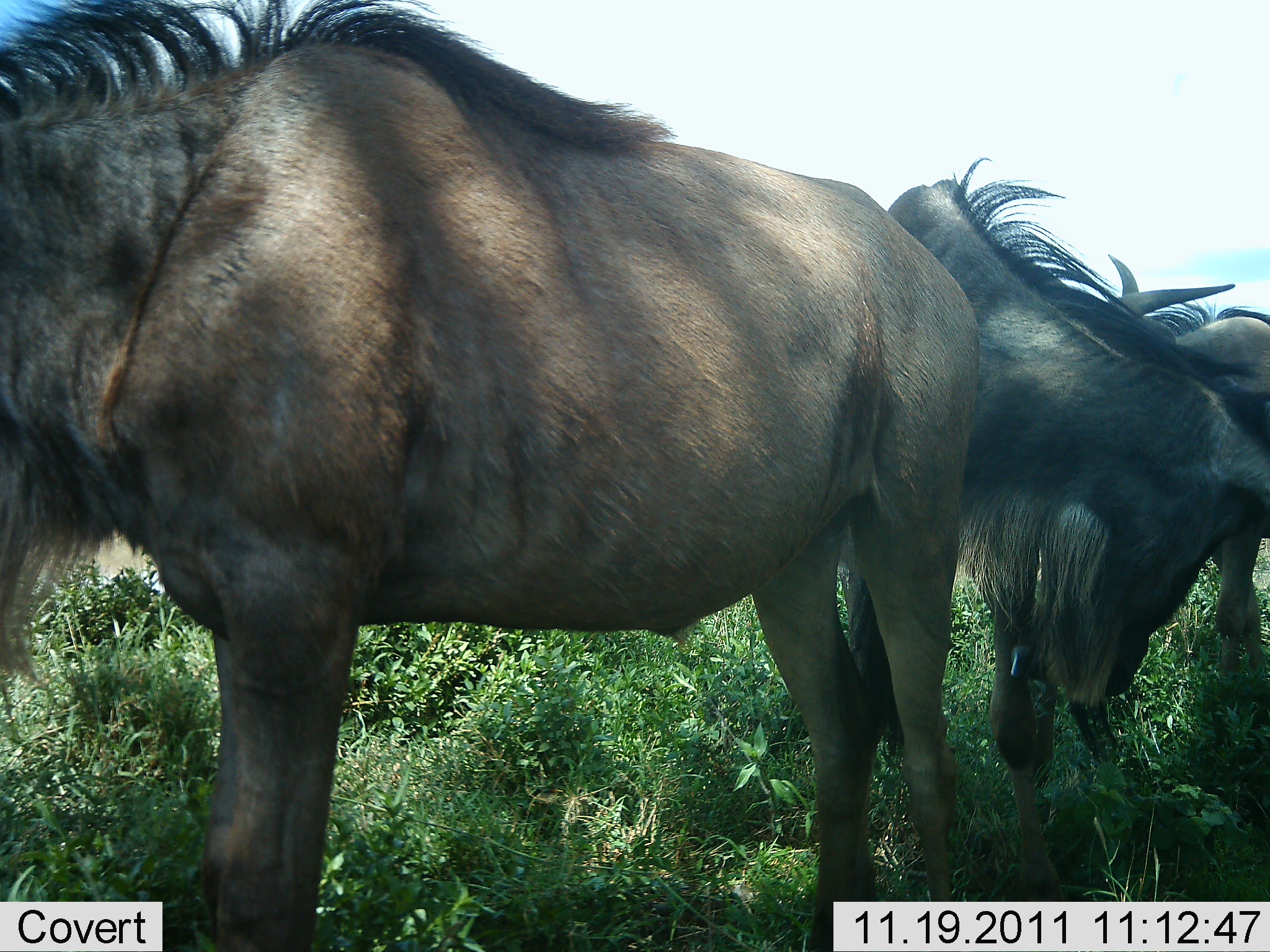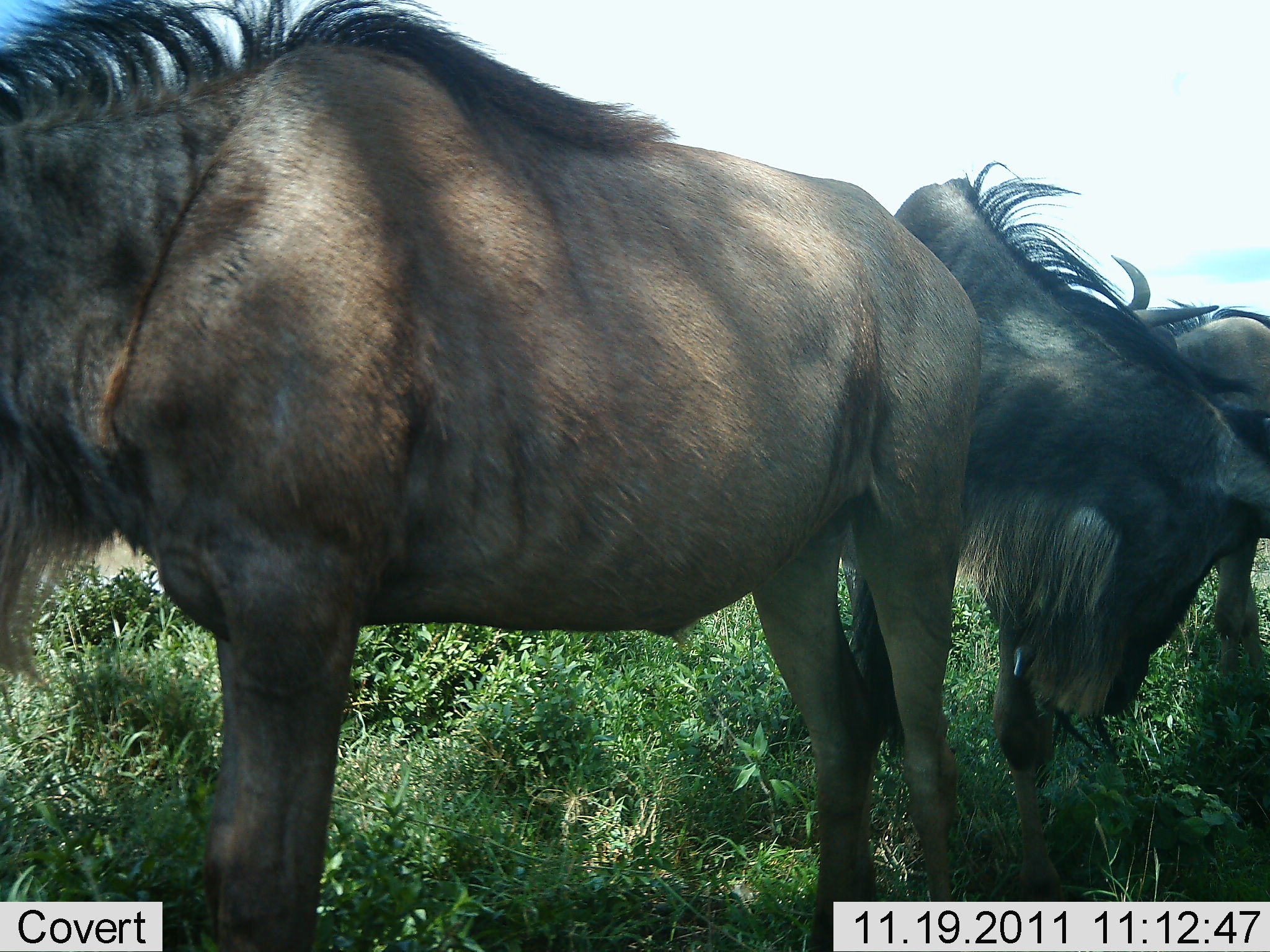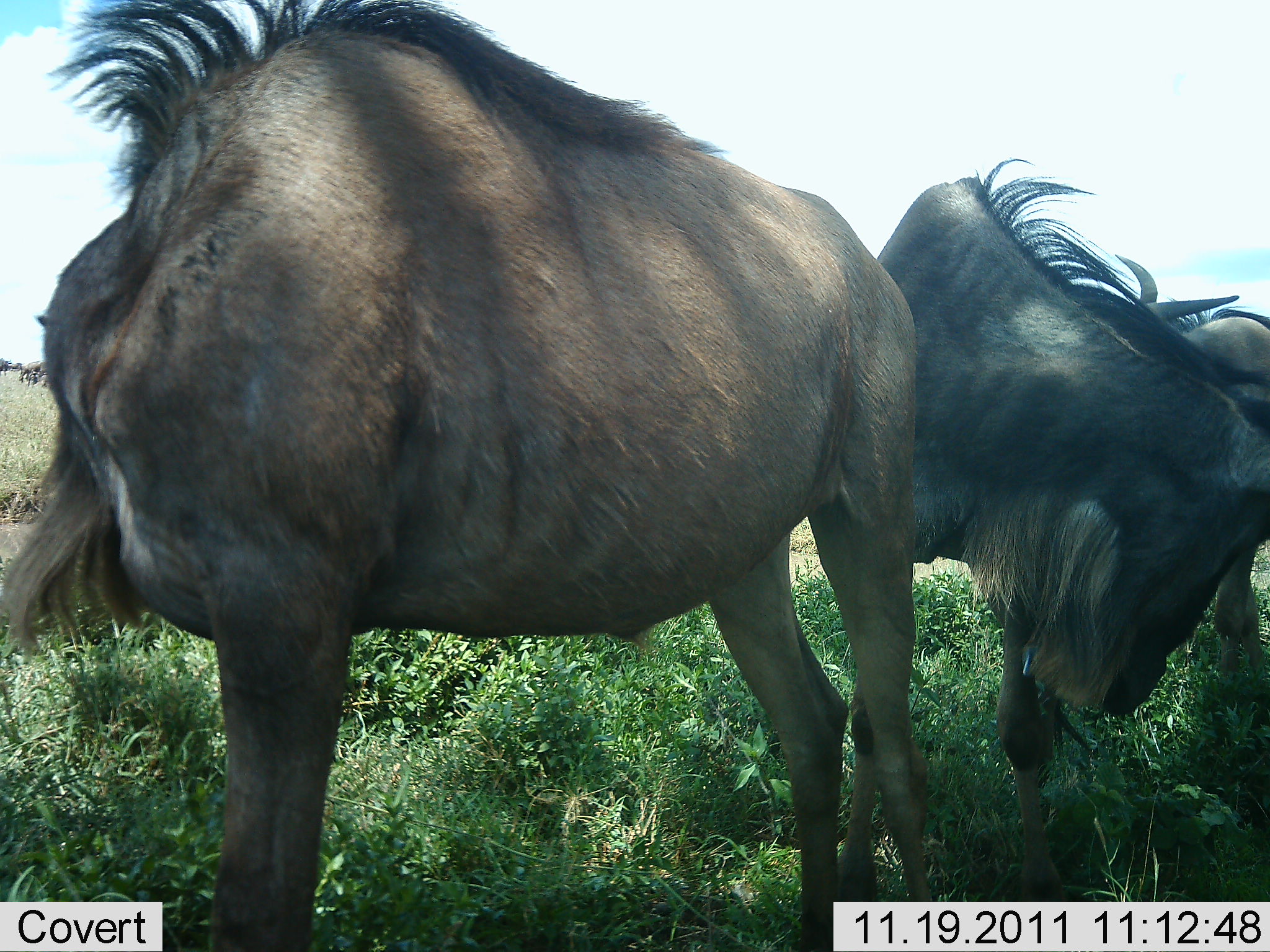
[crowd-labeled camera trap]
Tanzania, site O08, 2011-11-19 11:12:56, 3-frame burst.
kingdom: Animalia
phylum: Chordata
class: Mammalia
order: Artiodactyla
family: Bovidae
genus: Connochaetes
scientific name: Connochaetes taurinus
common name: blue wildebeest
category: wildebeest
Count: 3.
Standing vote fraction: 92%.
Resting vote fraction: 0%.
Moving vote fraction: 0%.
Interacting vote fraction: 8%.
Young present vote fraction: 0%.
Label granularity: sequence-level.